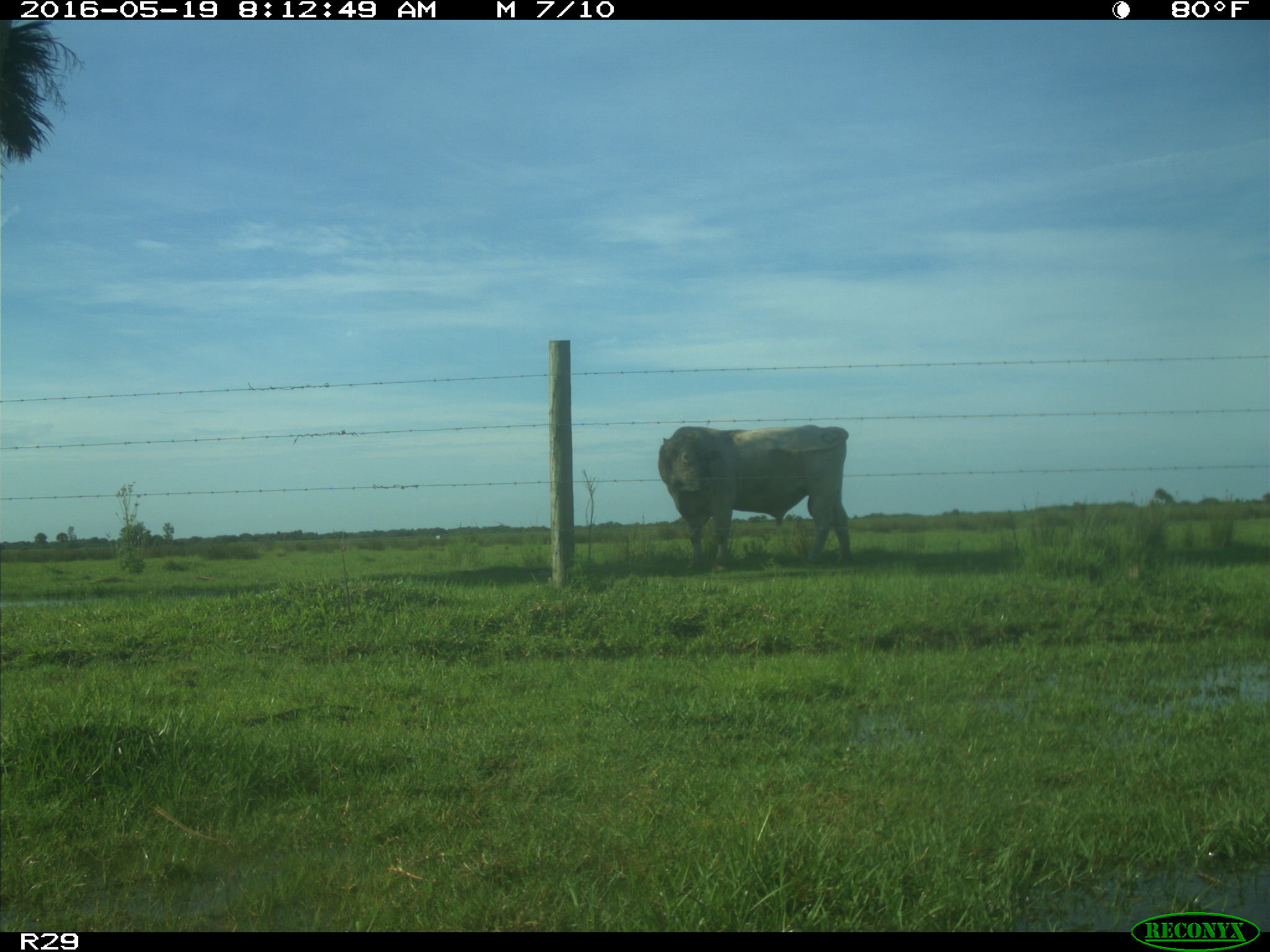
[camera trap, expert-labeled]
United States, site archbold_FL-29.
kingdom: Animalia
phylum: Chordata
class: Mammalia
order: Artiodactyla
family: Bovidae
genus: Bos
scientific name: Bos taurus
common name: domestic cow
Bos taurus (domestic cow).